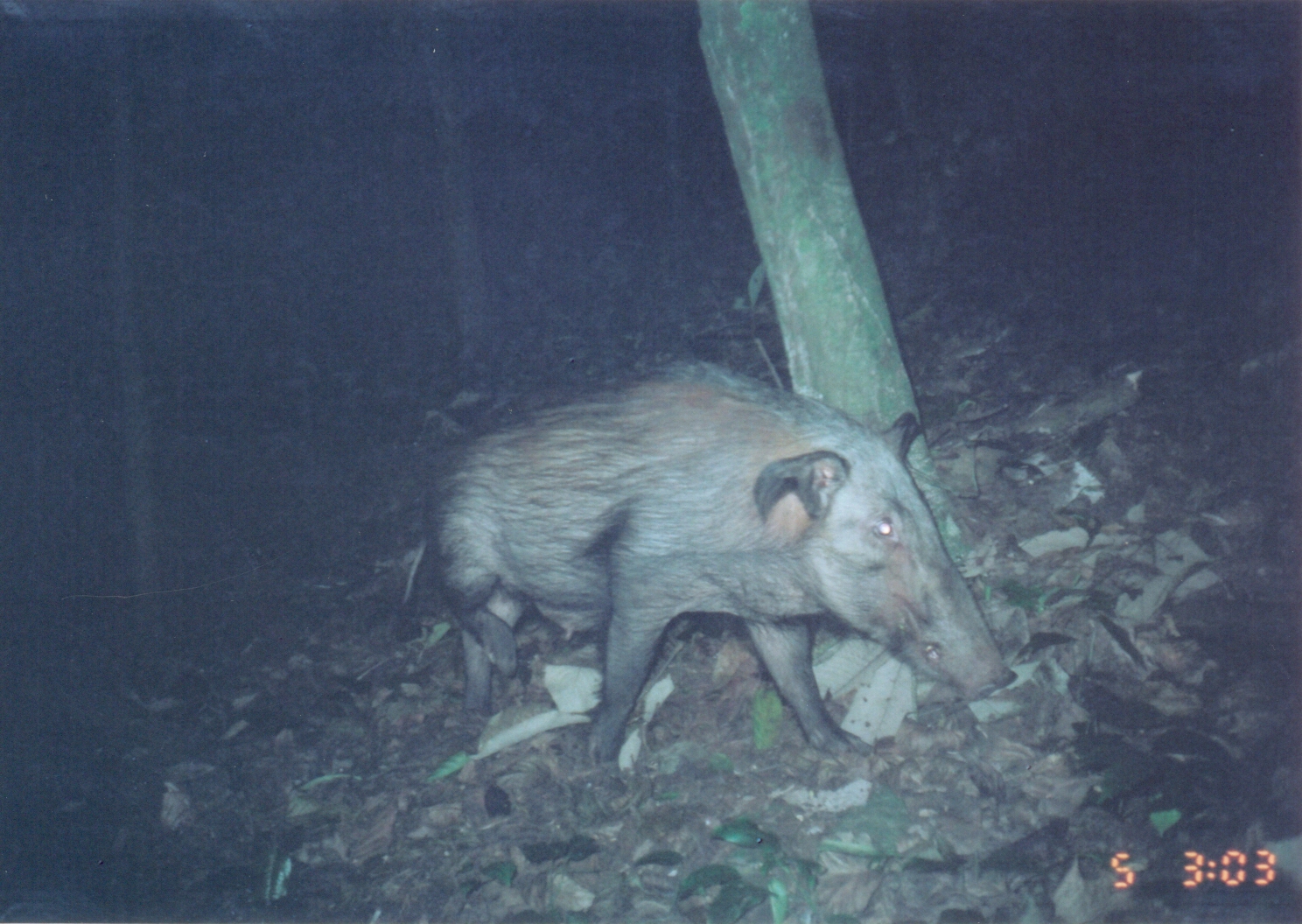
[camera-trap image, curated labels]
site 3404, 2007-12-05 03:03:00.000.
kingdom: Animalia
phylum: Chordata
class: Mammalia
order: Artiodactyla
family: Suidae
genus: Potamochoerus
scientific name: Potamochoerus larvatus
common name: bushpig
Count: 1.